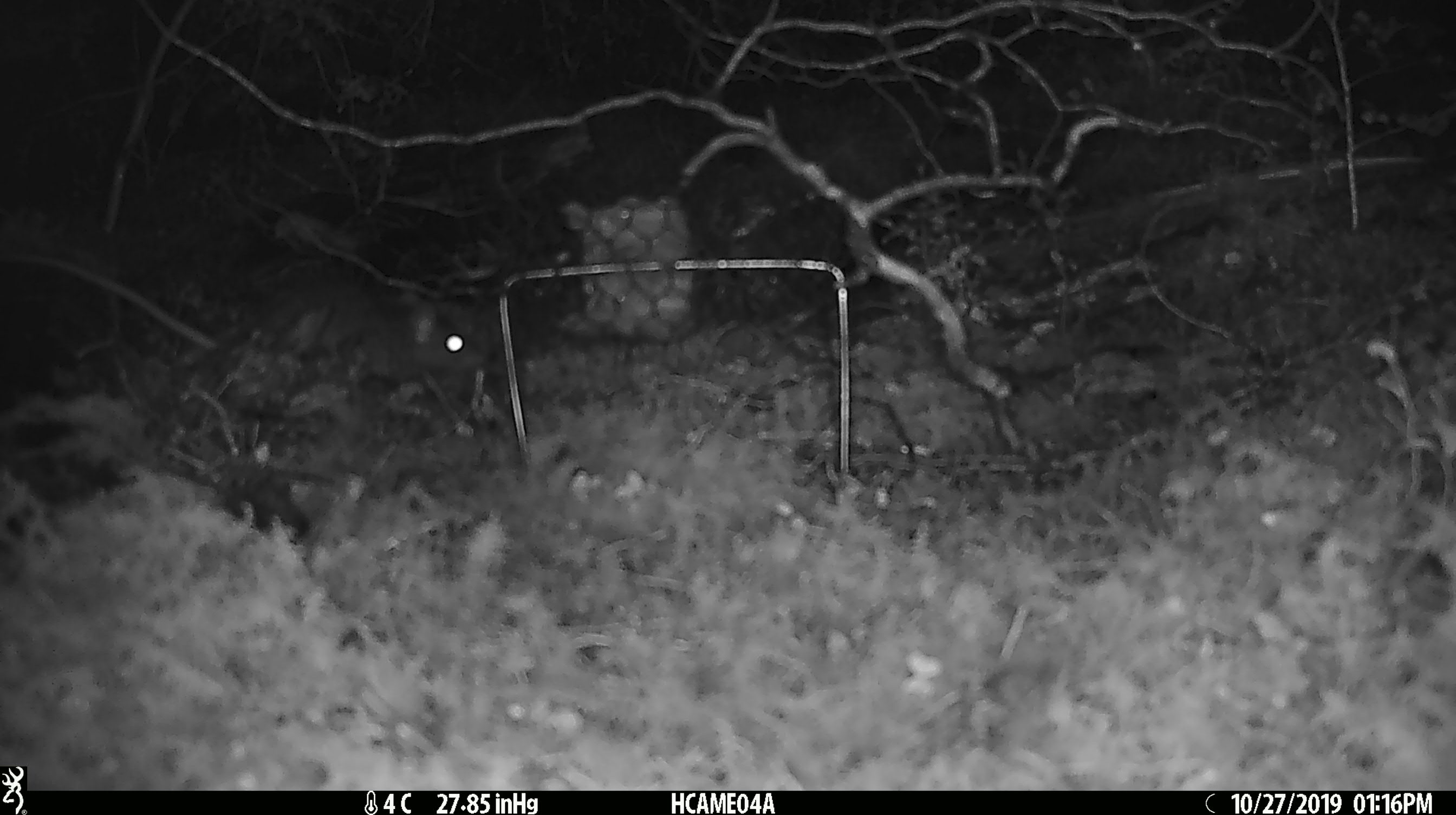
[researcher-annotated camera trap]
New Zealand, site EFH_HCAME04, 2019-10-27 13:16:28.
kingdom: Animalia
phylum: Chordata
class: Mammalia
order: Rodentia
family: Muridae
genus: Rattus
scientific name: Rattus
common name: rat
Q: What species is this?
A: Rat (Rattus).